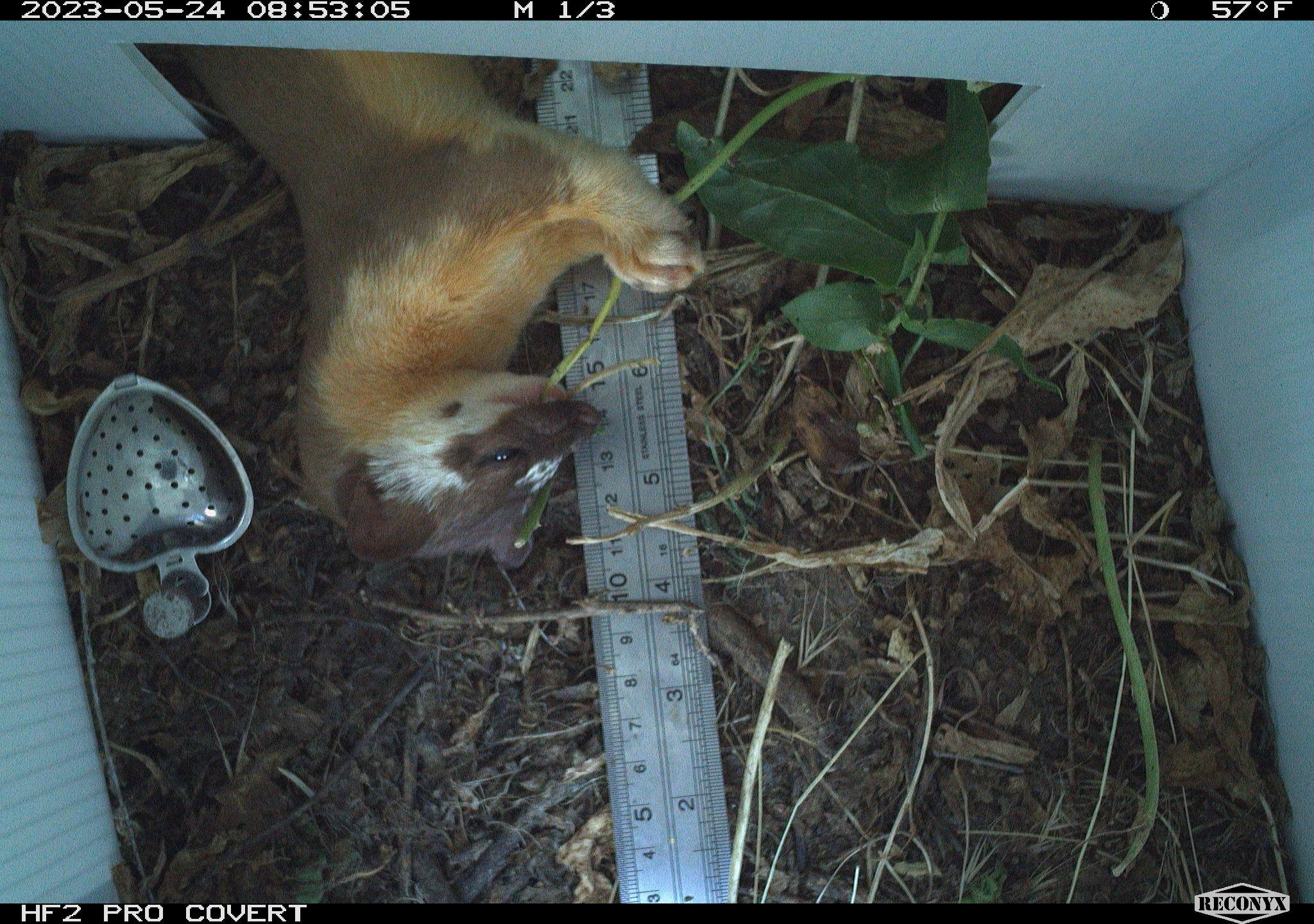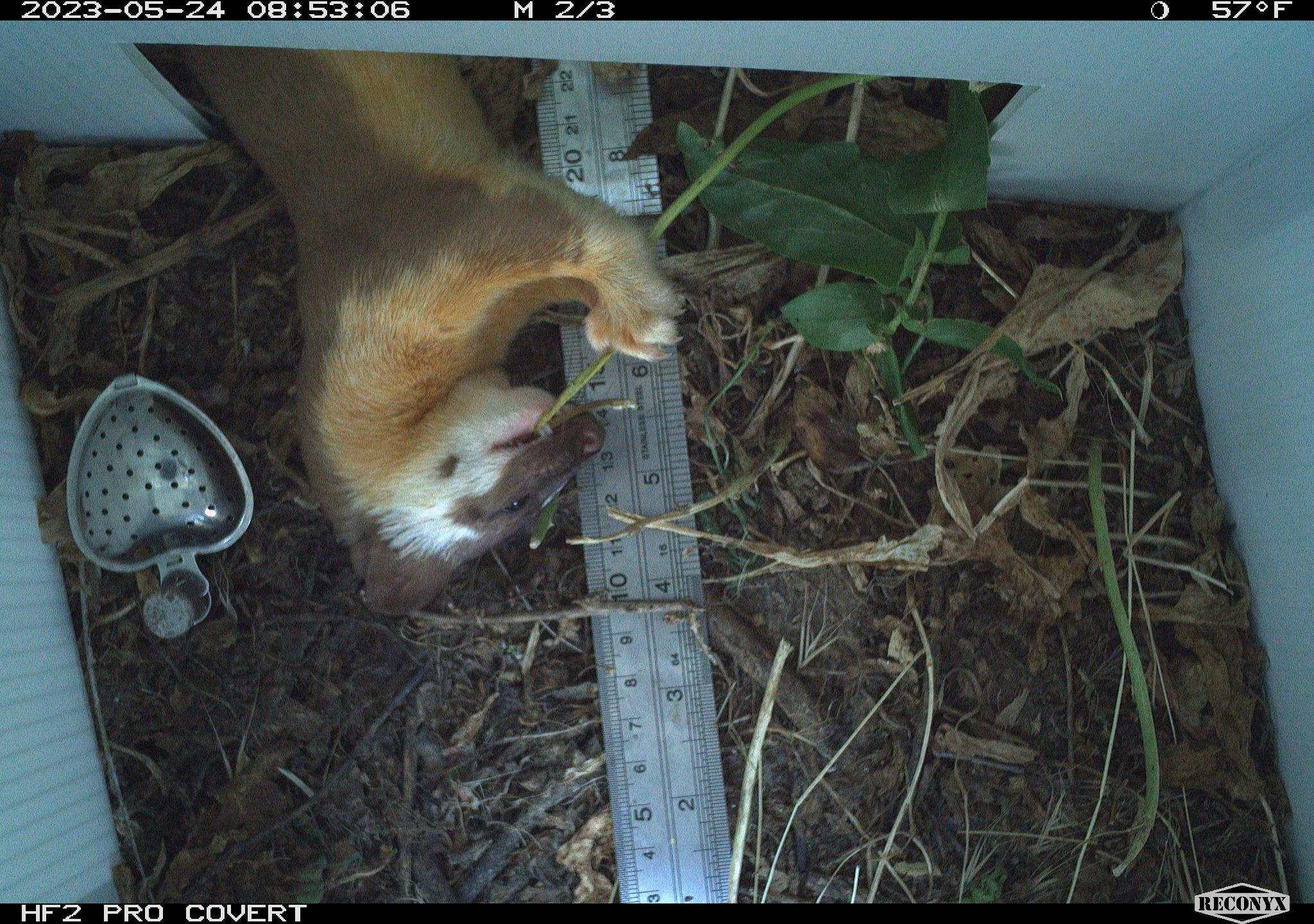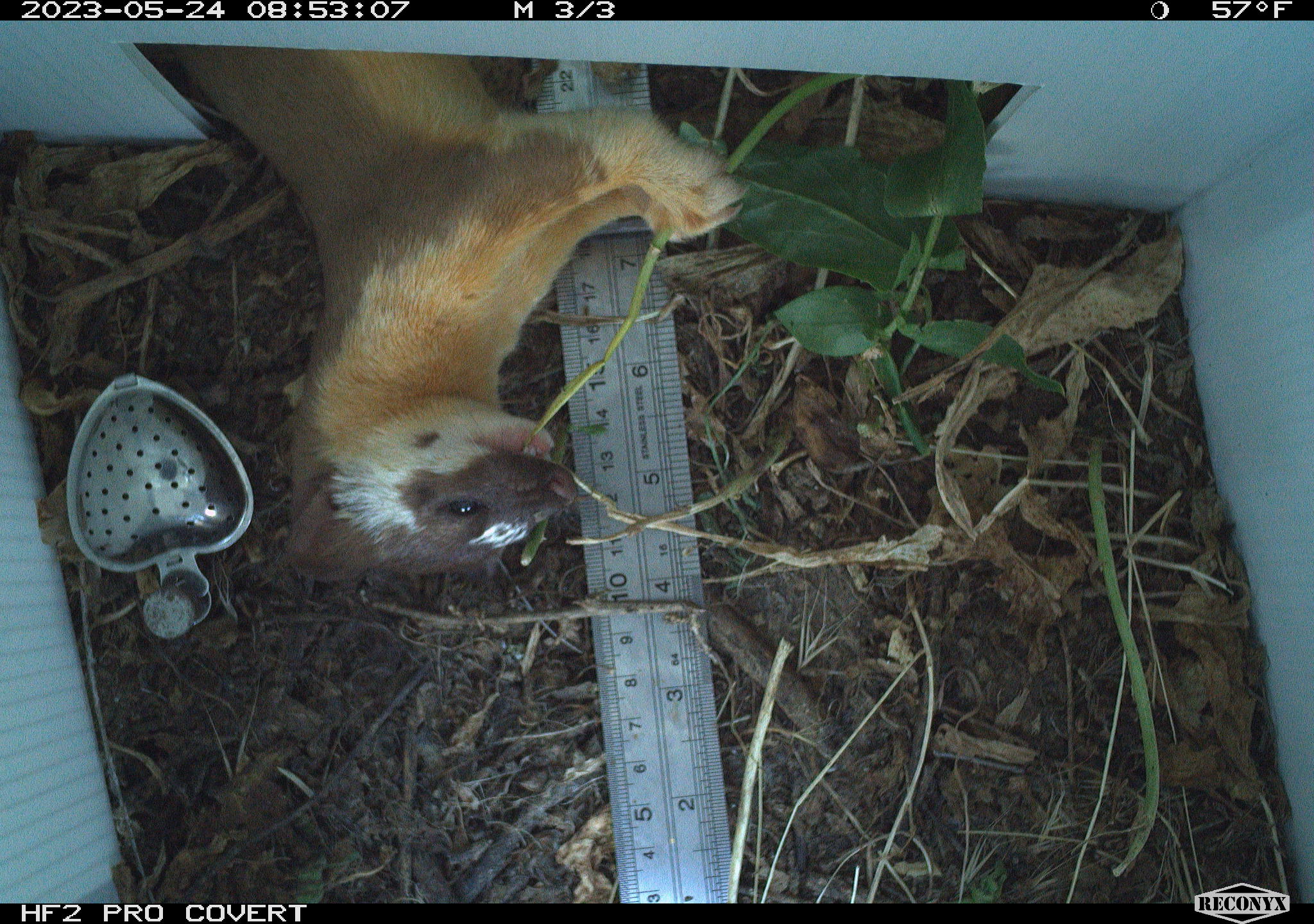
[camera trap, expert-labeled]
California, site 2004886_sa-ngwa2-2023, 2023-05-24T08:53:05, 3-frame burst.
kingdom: Animalia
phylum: Chordata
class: Mammalia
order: Carnivora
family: Mustelidae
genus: Neogale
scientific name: Neogale frenata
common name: long-tailed weasel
Long-tailed weasel (Neogale frenata).